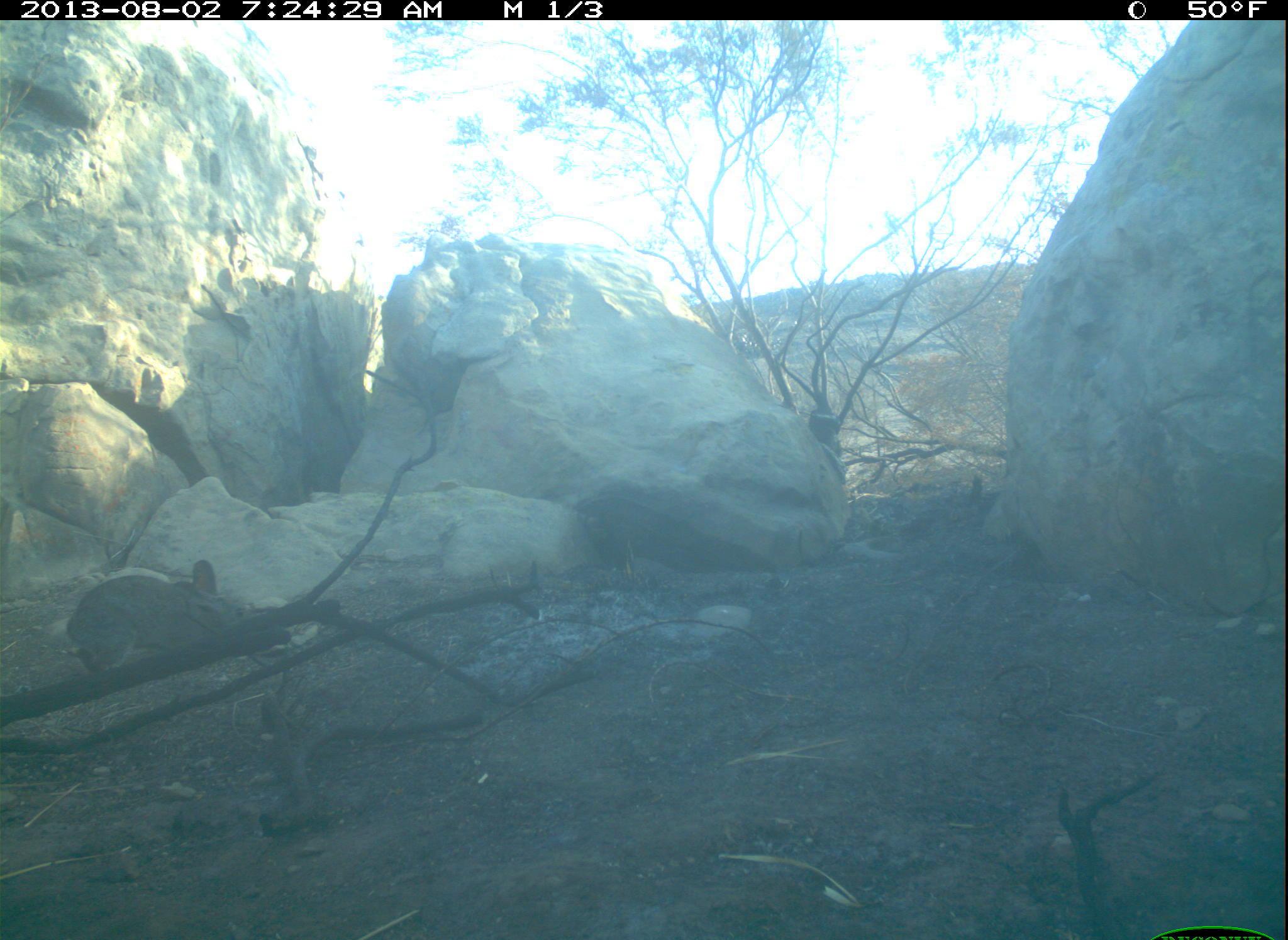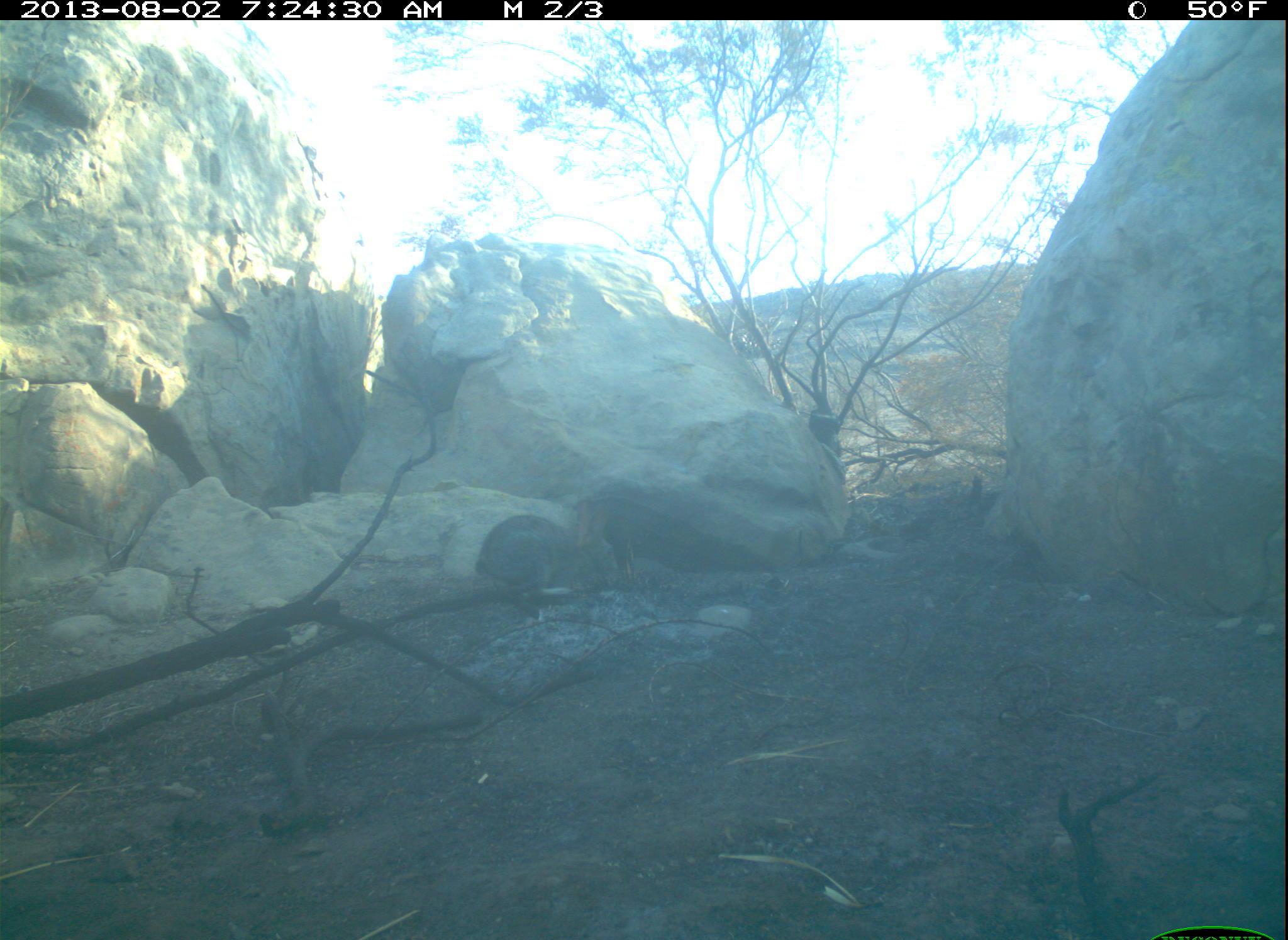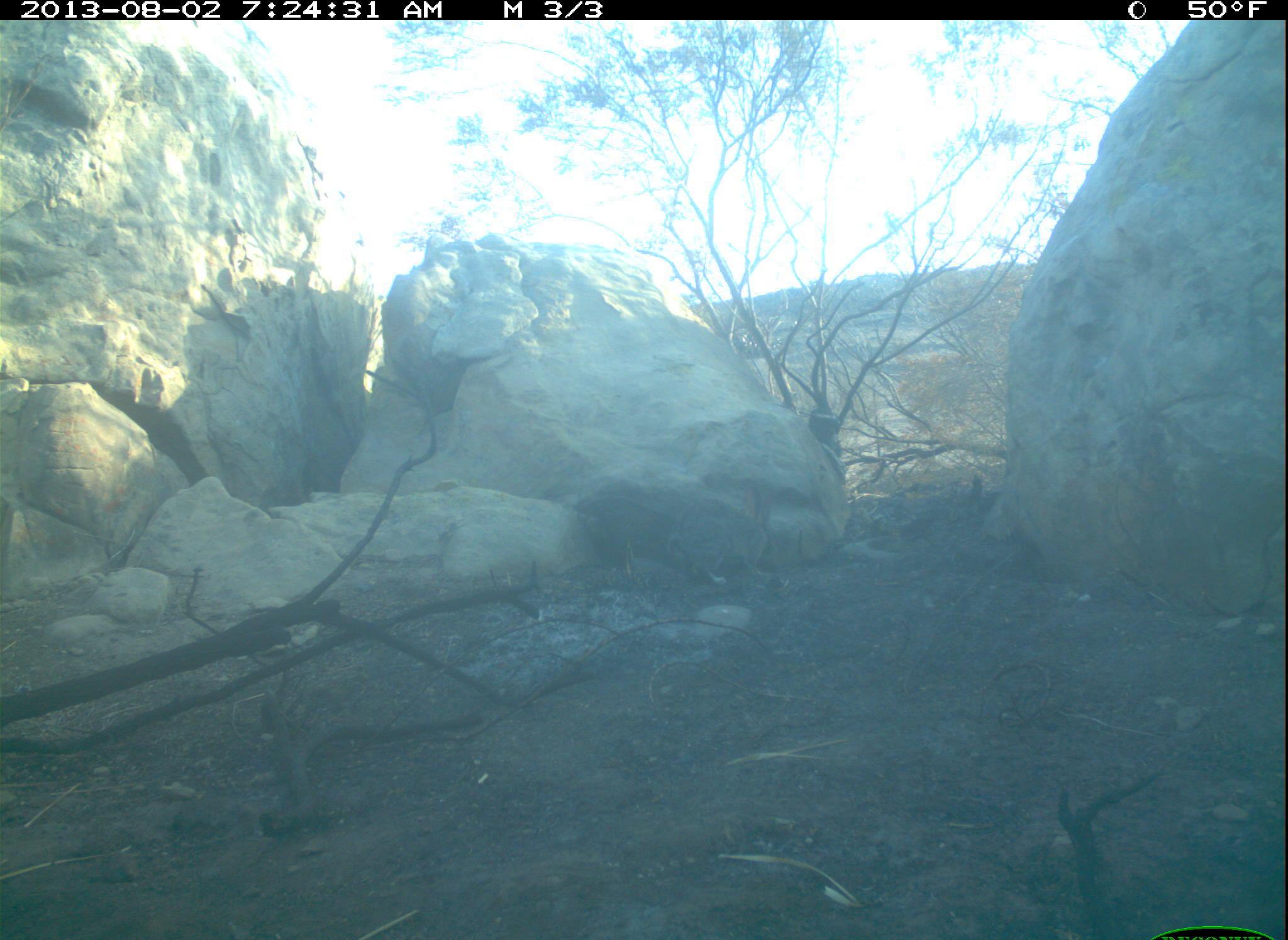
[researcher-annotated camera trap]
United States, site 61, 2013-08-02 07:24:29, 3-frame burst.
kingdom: Animalia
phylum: Chordata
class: Aves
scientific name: Aves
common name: bird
Bird (Aves).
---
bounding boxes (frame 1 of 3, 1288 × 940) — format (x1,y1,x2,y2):
bird: (58,551,251,683)